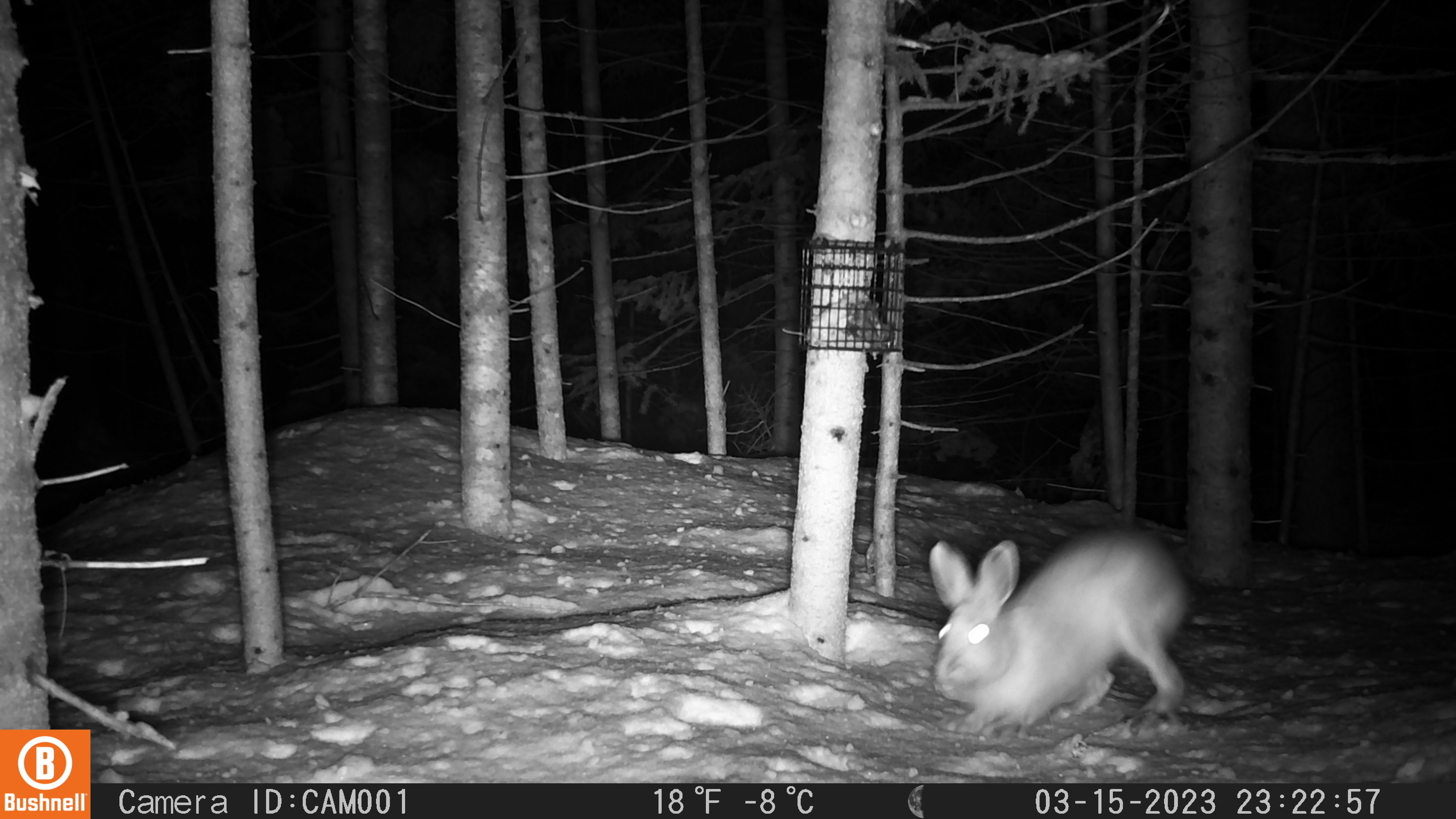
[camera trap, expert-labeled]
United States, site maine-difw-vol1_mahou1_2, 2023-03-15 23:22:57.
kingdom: Animalia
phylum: Chordata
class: Mammalia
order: Lagomorpha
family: Leporidae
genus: Lepus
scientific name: Lepus americanus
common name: snowshoe hare